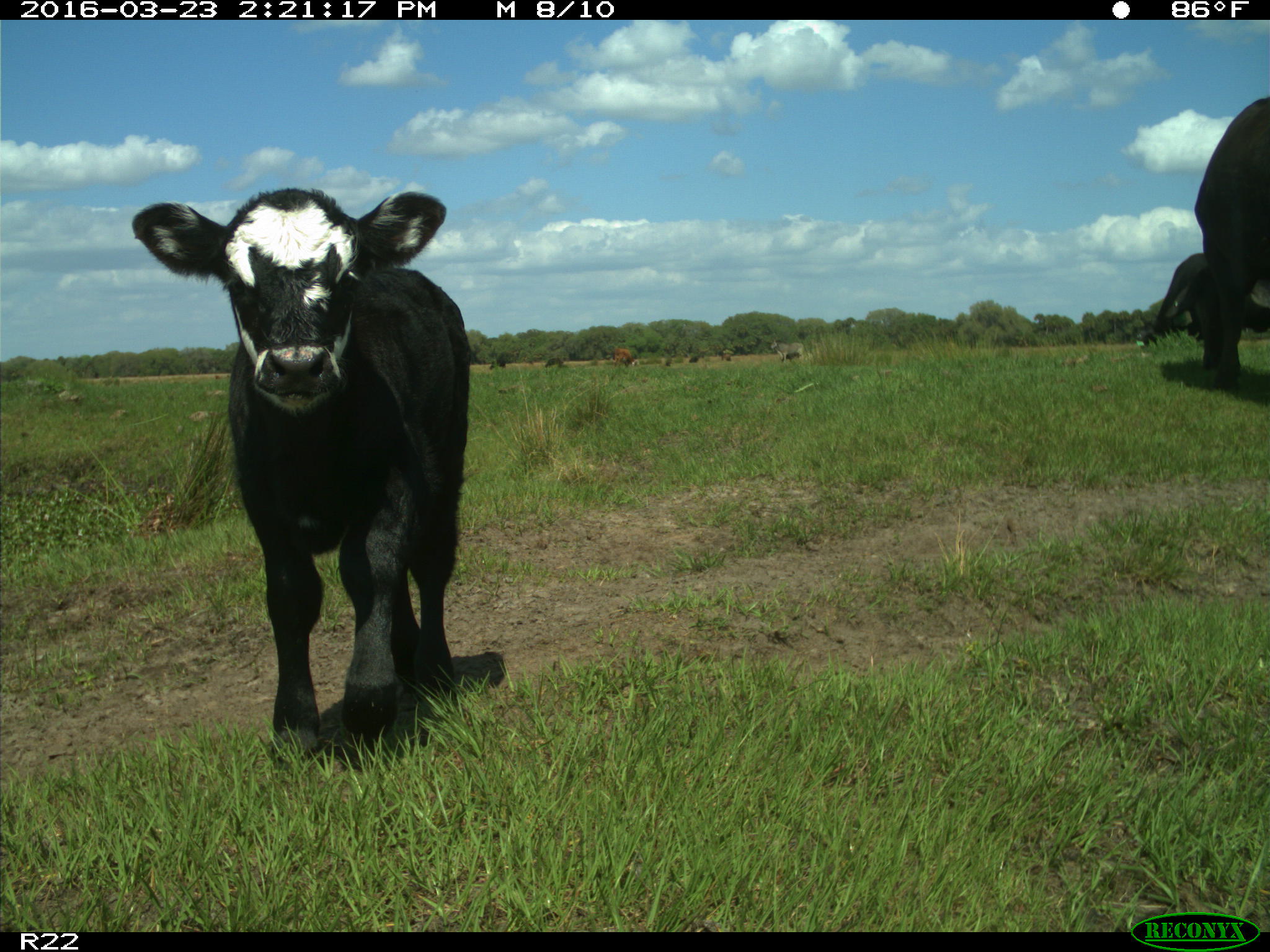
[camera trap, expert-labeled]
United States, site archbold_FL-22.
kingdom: Animalia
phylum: Chordata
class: Mammalia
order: Artiodactyla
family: Bovidae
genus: Bos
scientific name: Bos taurus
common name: domestic cow